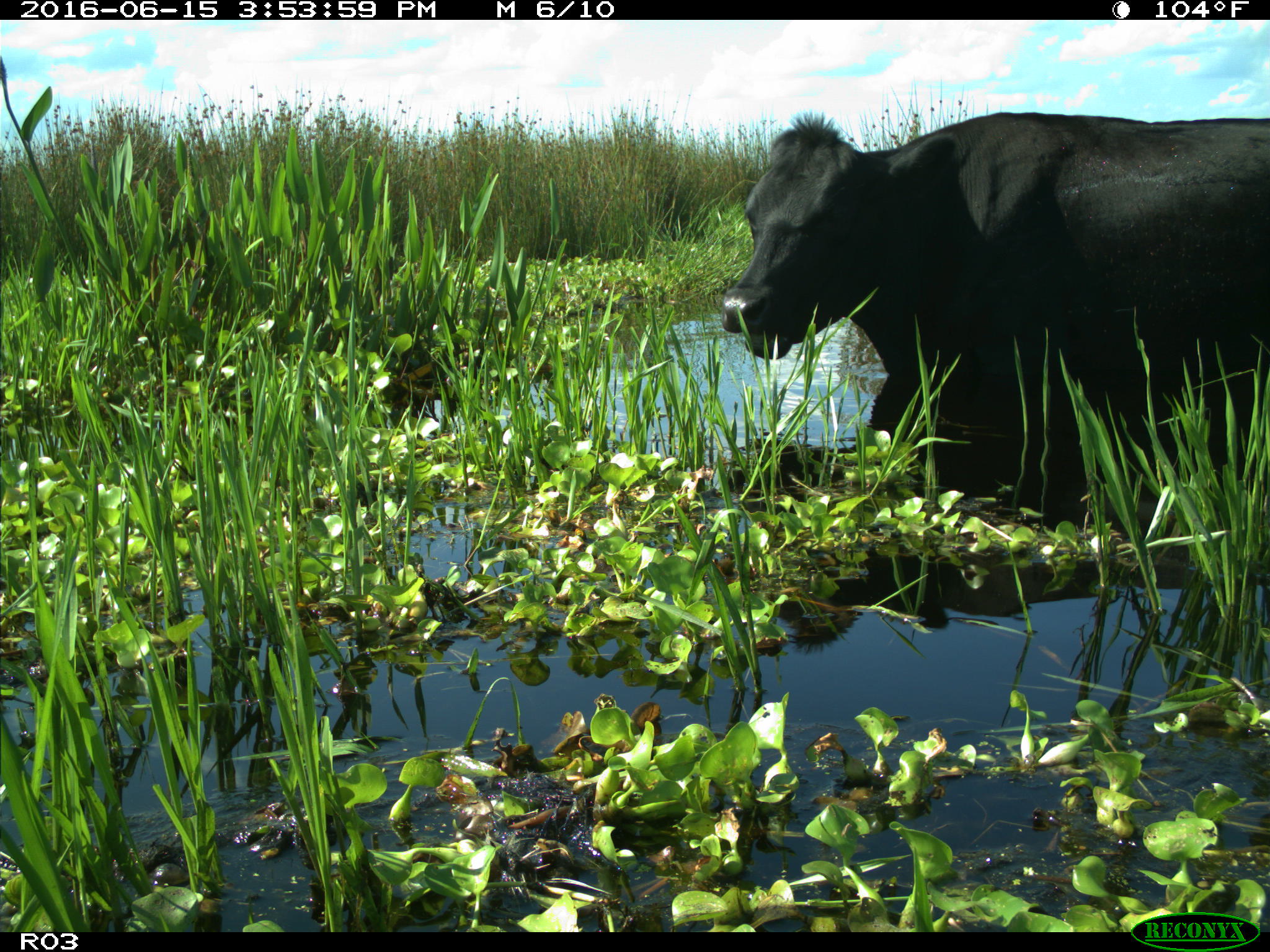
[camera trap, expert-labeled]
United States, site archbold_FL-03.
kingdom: Animalia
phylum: Chordata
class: Mammalia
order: Artiodactyla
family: Bovidae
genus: Bos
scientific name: Bos taurus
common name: domestic cow